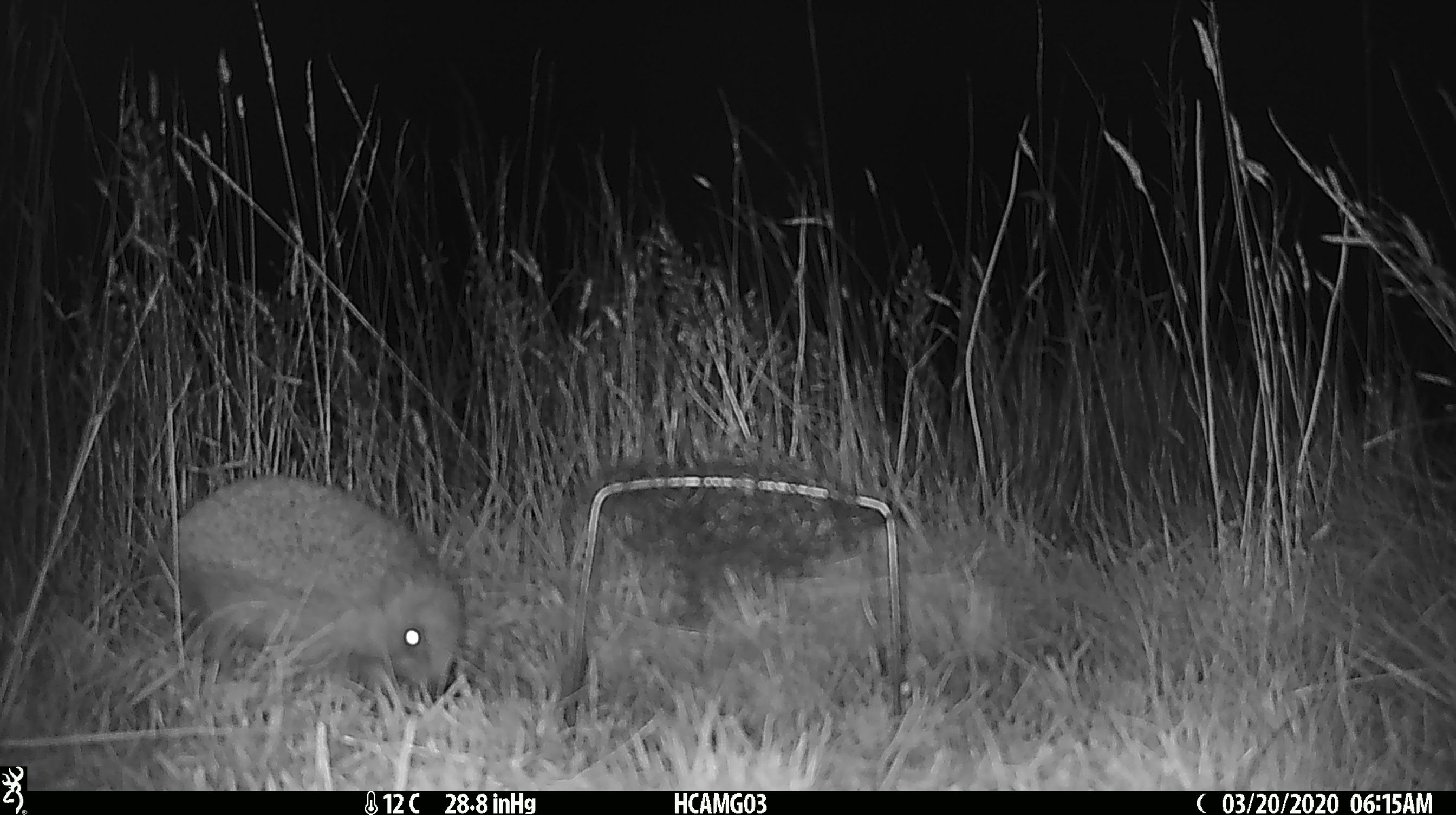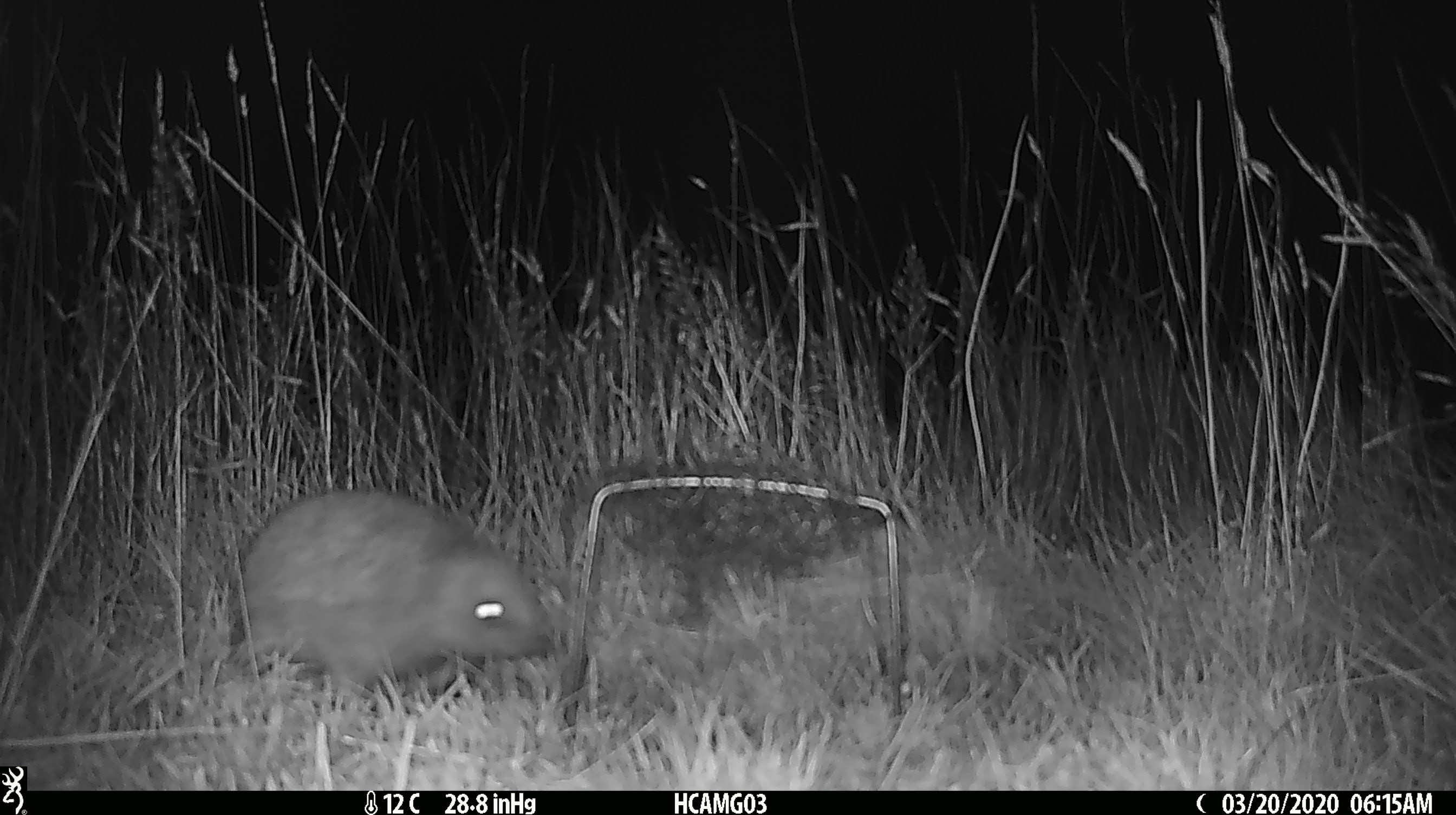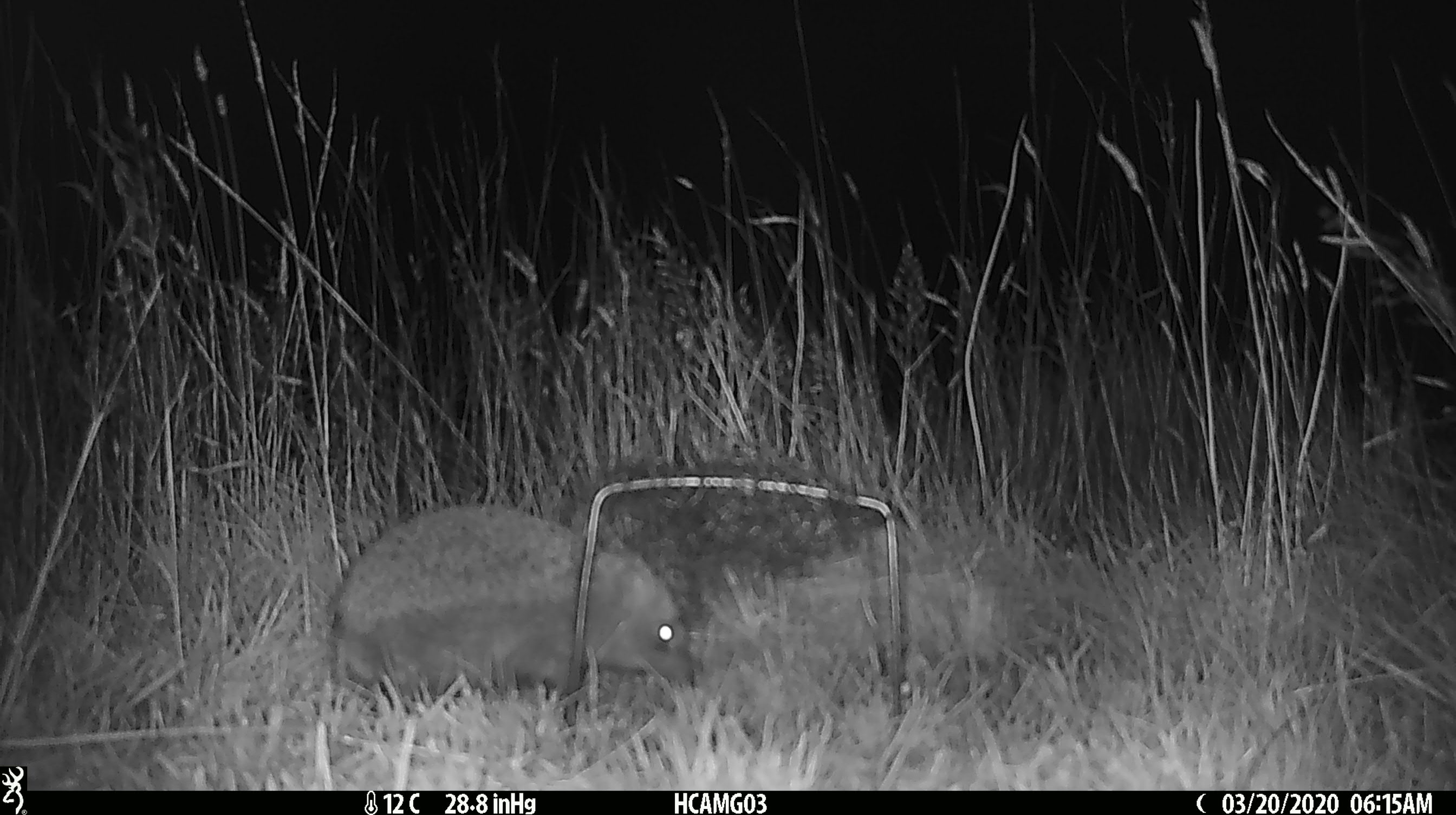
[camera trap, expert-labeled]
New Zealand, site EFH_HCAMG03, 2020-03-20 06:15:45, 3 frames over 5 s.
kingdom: Animalia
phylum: Chordata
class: Mammalia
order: Eulipotyphla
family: Erinaceidae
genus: Erinaceus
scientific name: Erinaceus europaeus europaeus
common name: european hedgehog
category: hedgehog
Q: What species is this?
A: Hedgehog (european hedgehog) (Erinaceus europaeus europaeus).